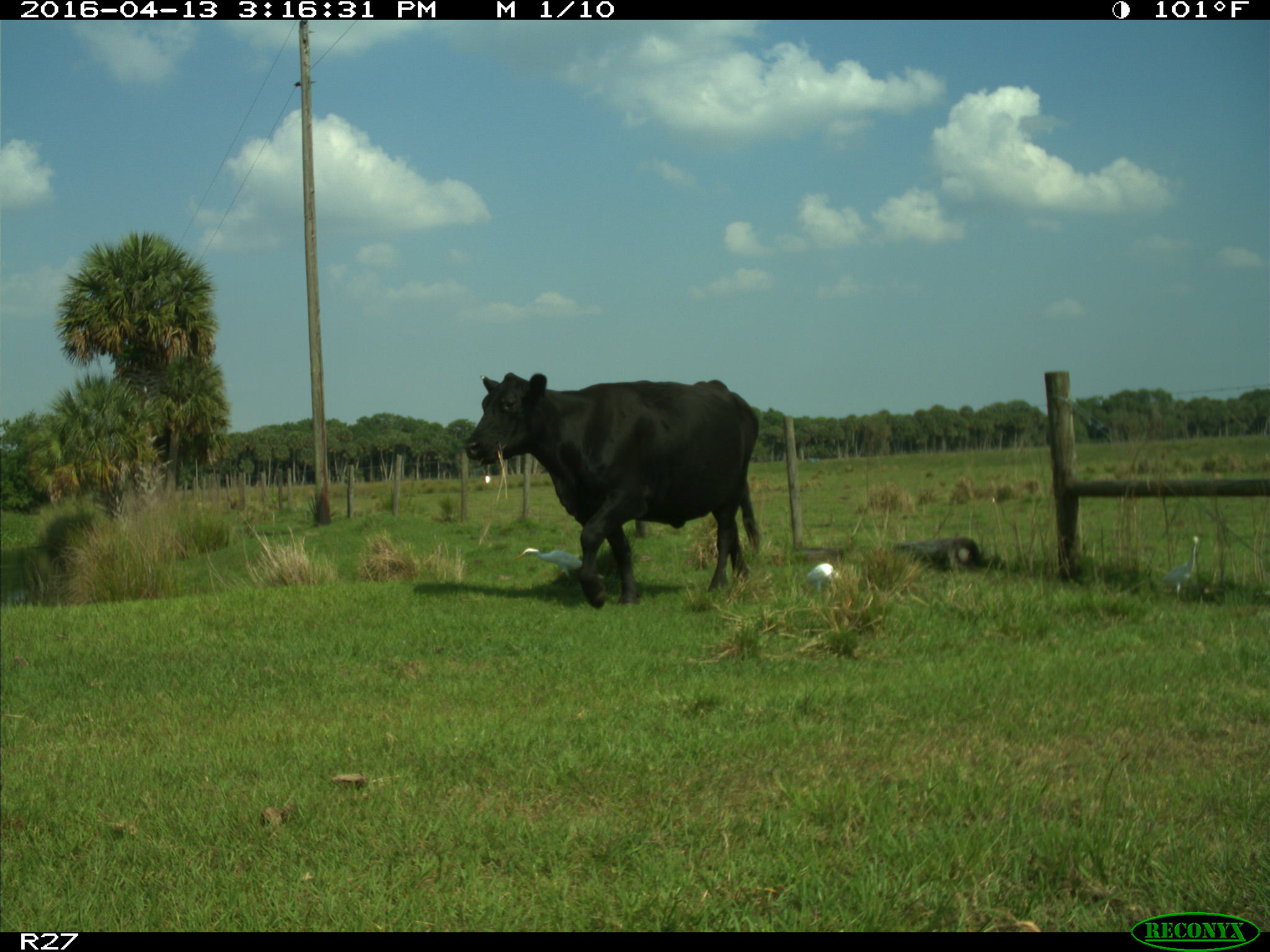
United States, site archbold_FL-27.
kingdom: Animalia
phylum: Chordata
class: Mammalia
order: Artiodactyla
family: Bovidae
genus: Bos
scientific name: Bos taurus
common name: domestic cow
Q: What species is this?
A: Bos taurus (domestic cow).